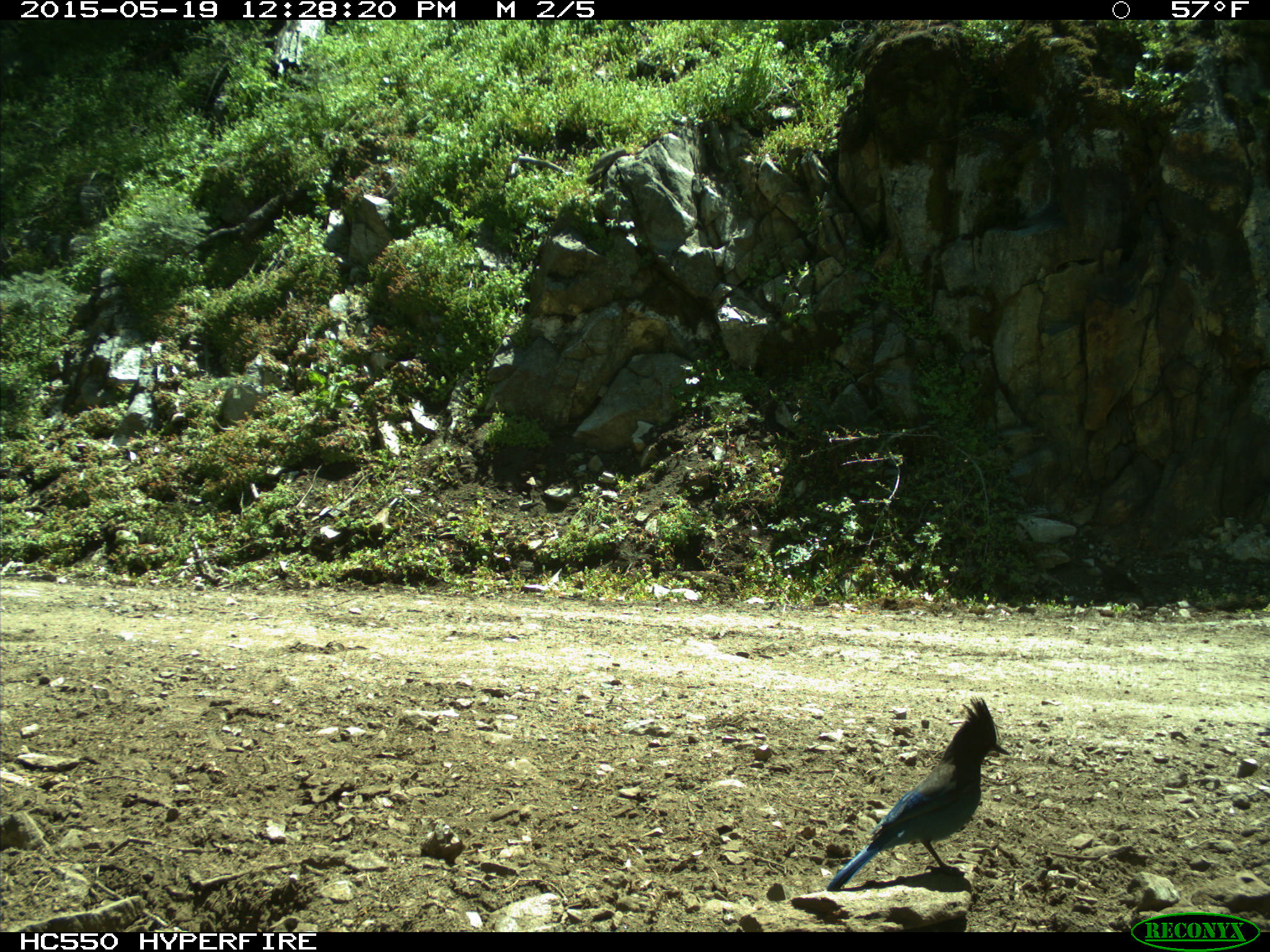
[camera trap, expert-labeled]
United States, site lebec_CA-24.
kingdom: Animalia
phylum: Chordata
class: Aves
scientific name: Aves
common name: birds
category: unidentified bird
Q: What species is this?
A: Unidentified bird (birds) (Aves).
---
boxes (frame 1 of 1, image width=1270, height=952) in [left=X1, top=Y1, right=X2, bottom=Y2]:
animal: [left=825, top=697, right=1011, bottom=892]